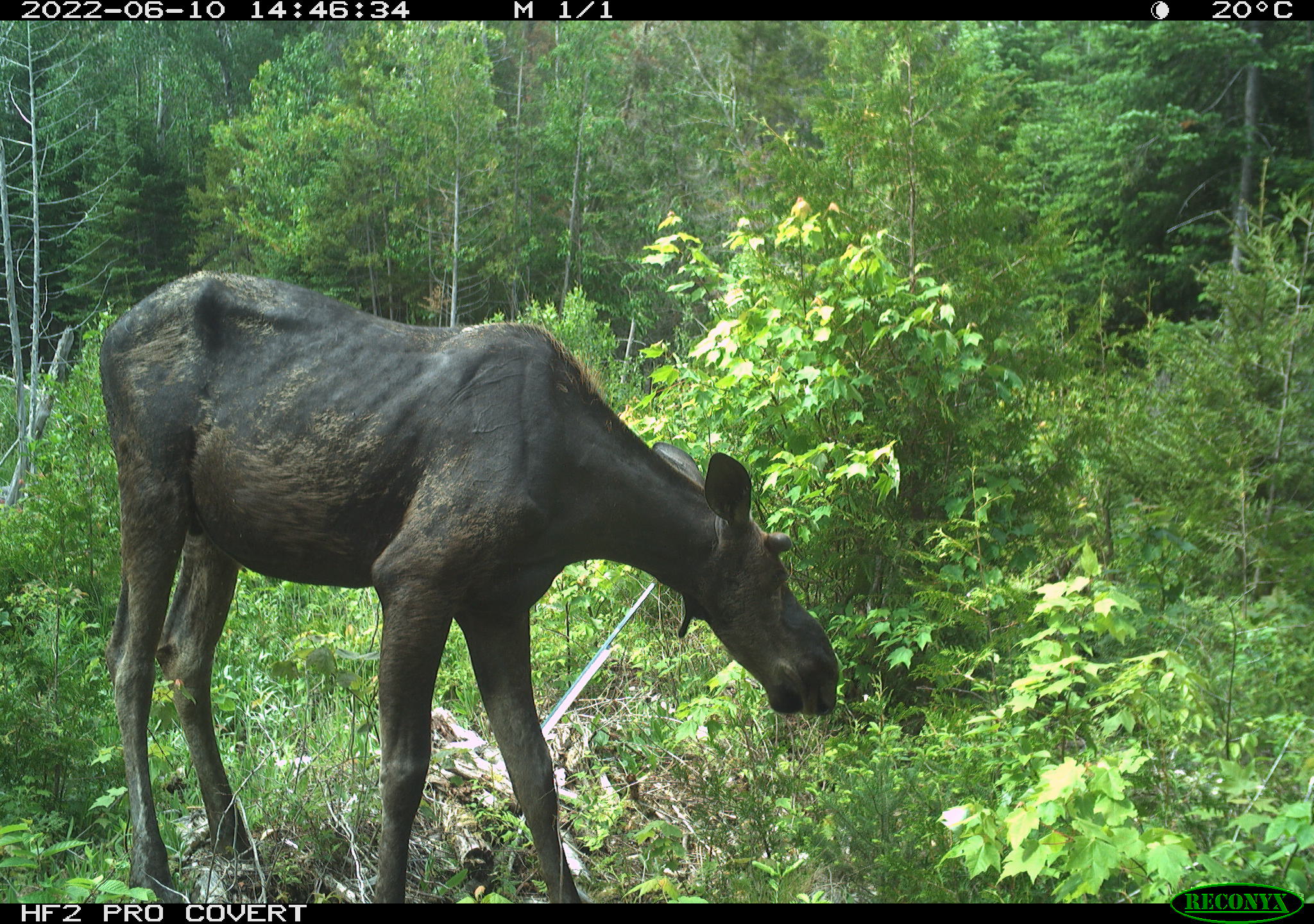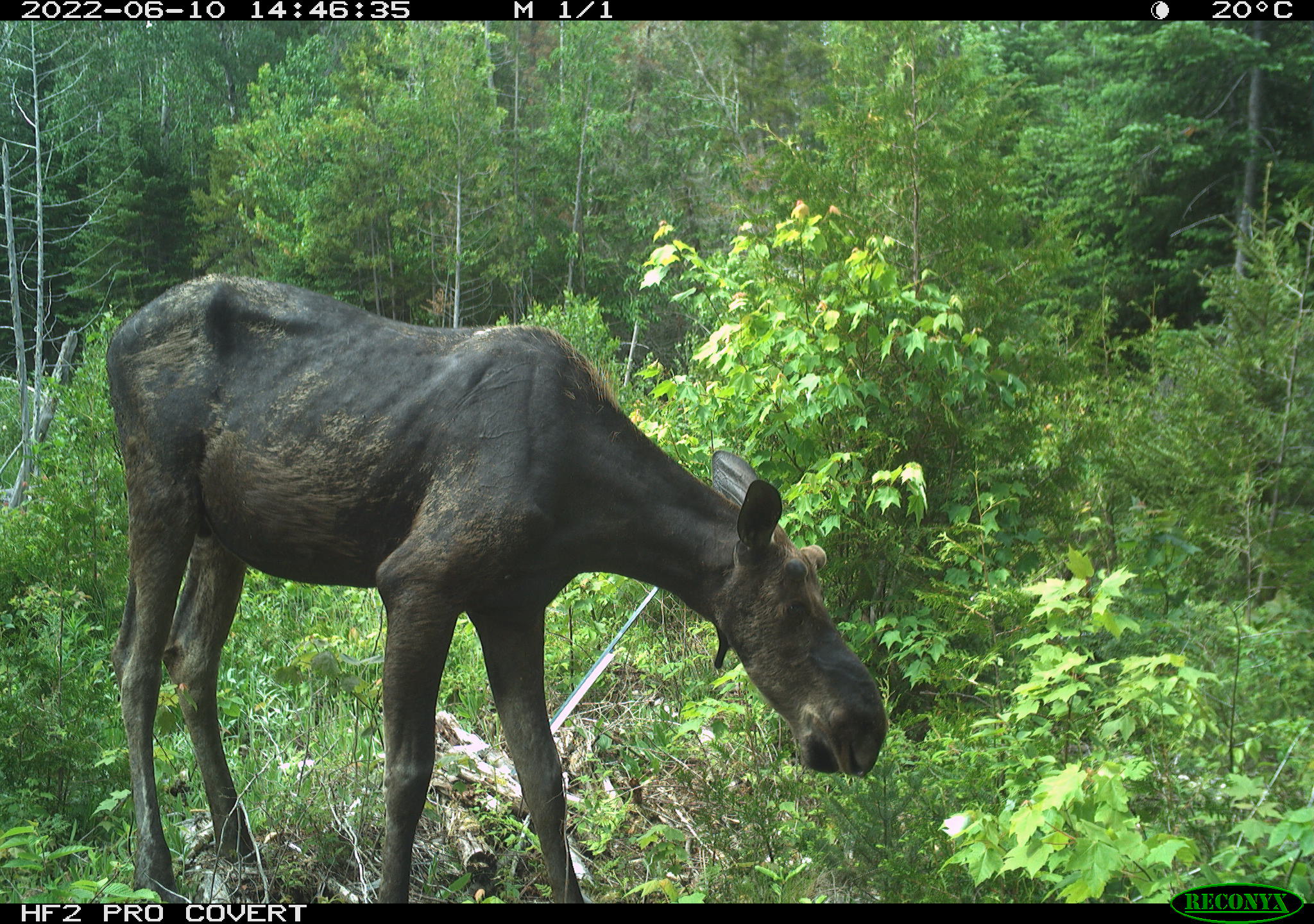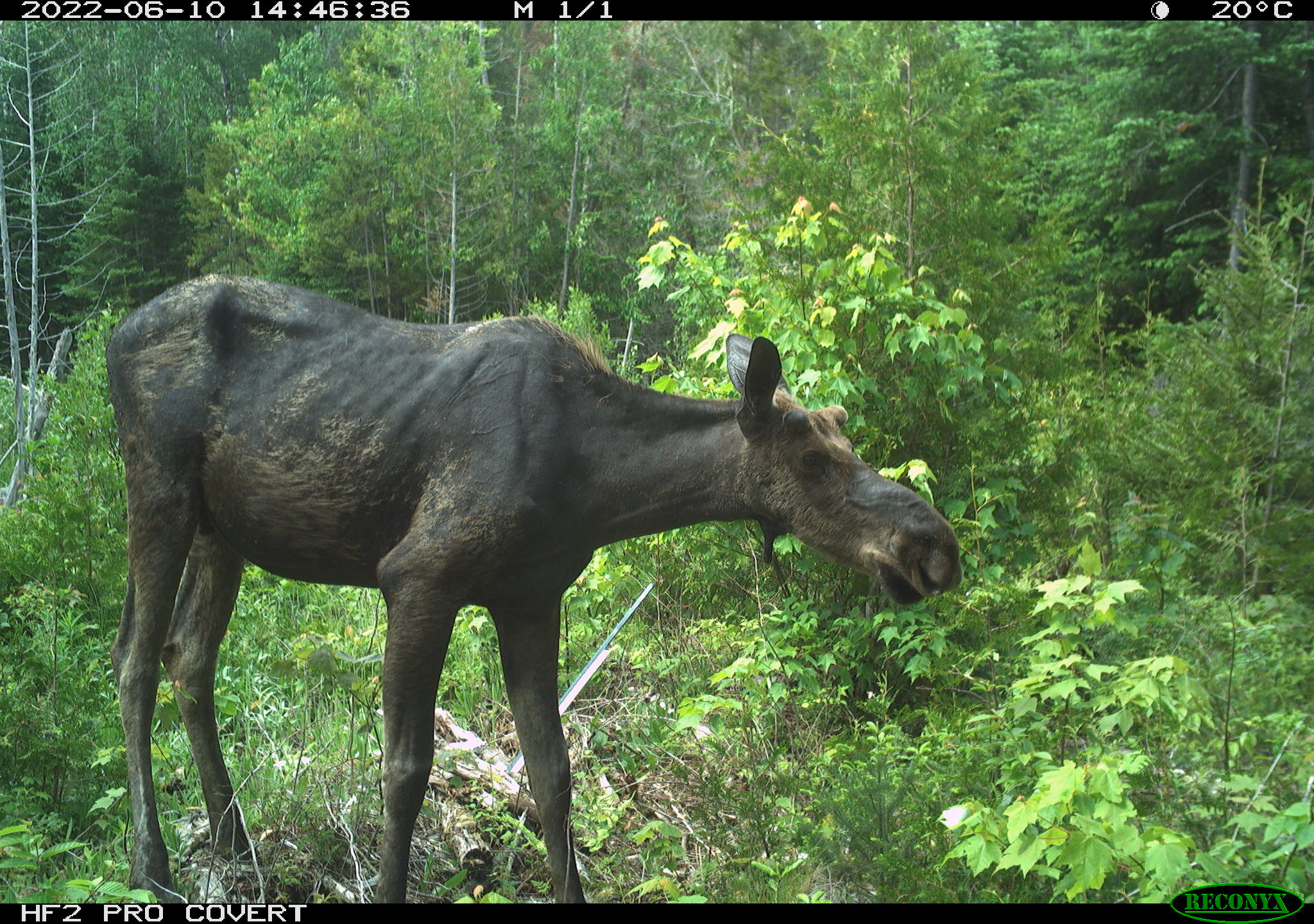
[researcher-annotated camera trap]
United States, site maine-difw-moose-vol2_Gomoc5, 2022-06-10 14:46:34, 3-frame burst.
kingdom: Animalia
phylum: Chordata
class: Mammalia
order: Artiodactyla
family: Cervidae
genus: Alces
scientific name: Alces alces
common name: moose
Moose (Alces alces).